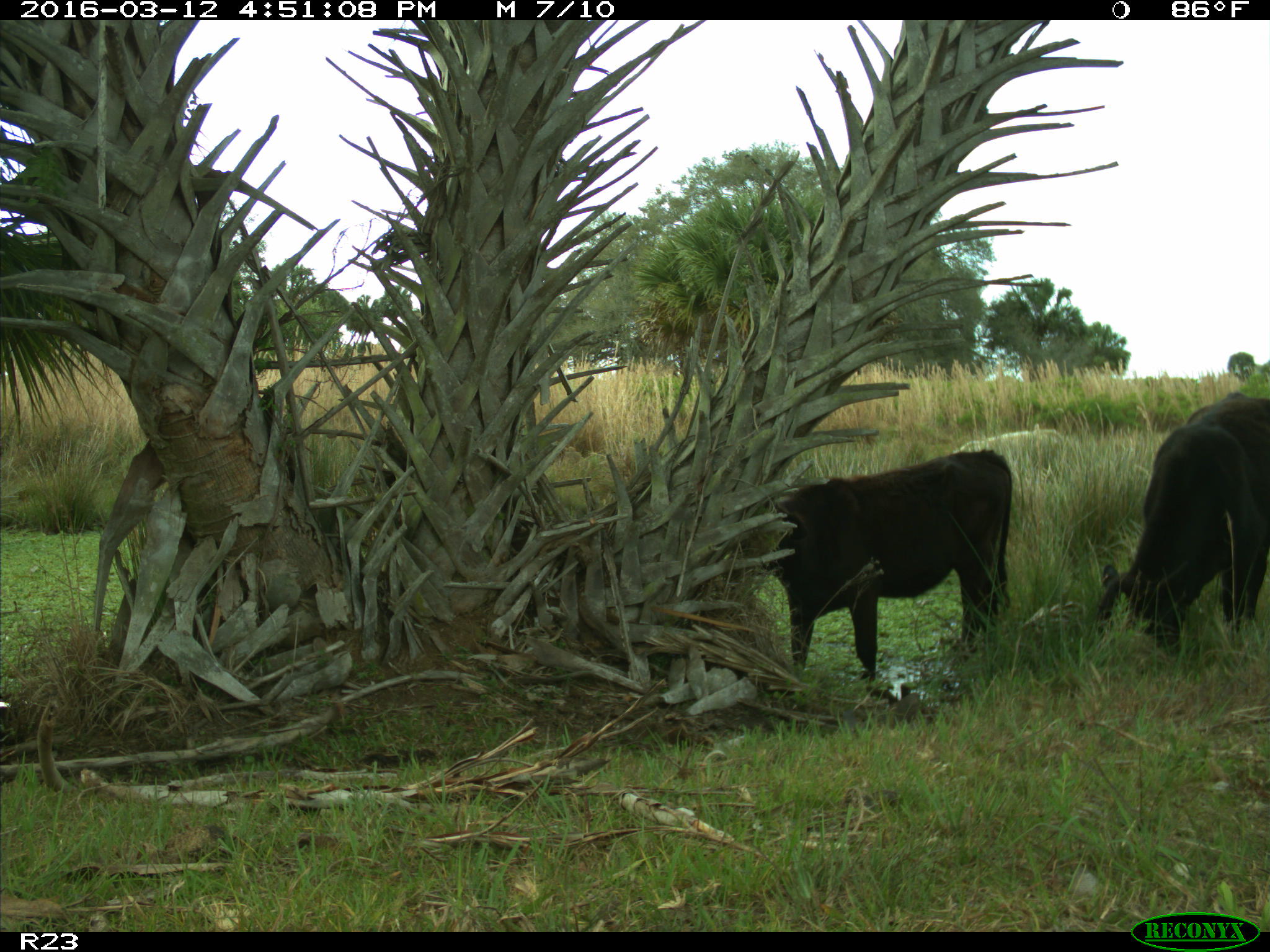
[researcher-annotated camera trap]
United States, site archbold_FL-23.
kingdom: Animalia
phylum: Chordata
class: Mammalia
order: Artiodactyla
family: Bovidae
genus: Bos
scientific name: Bos taurus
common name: domestic cow